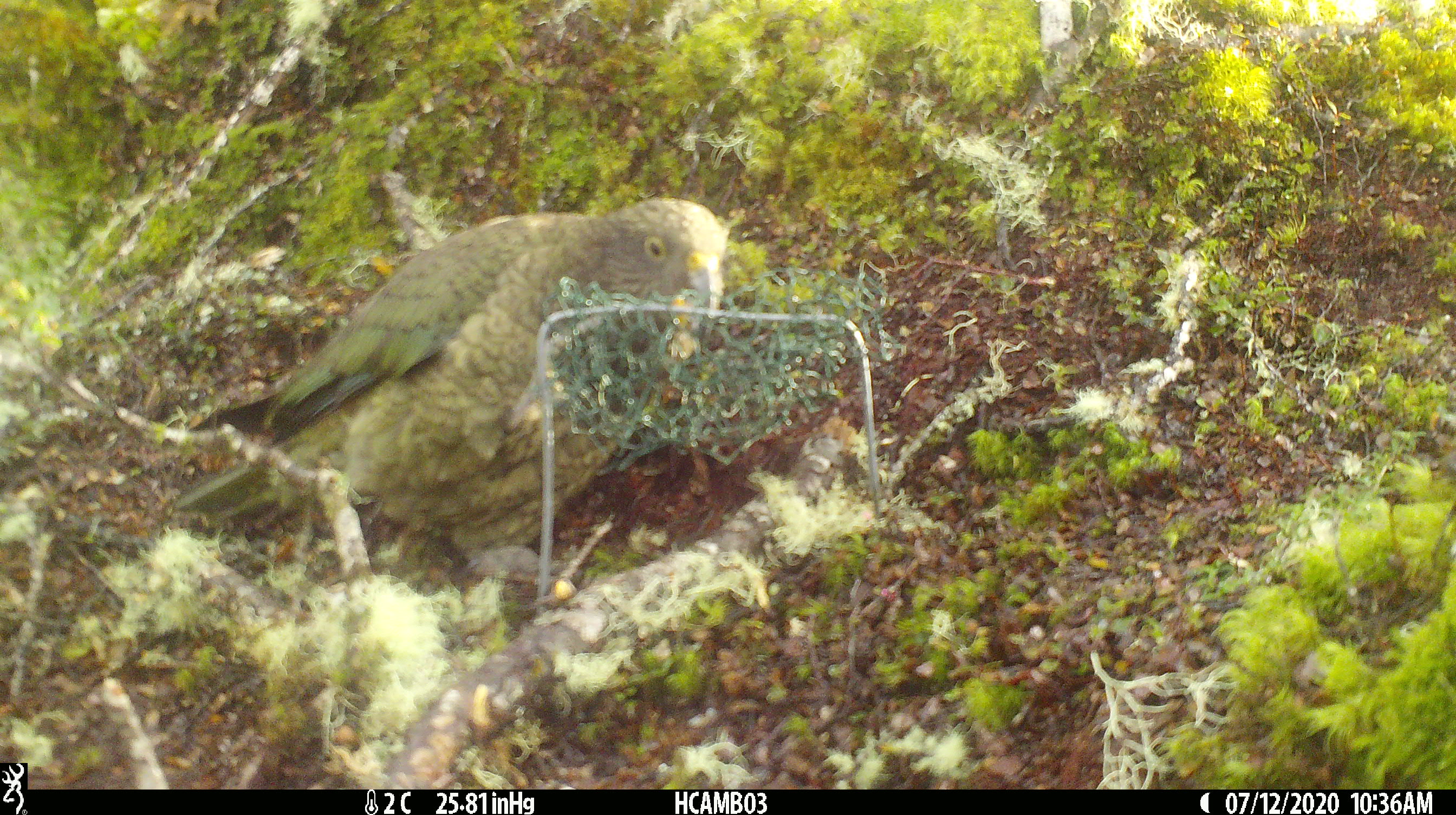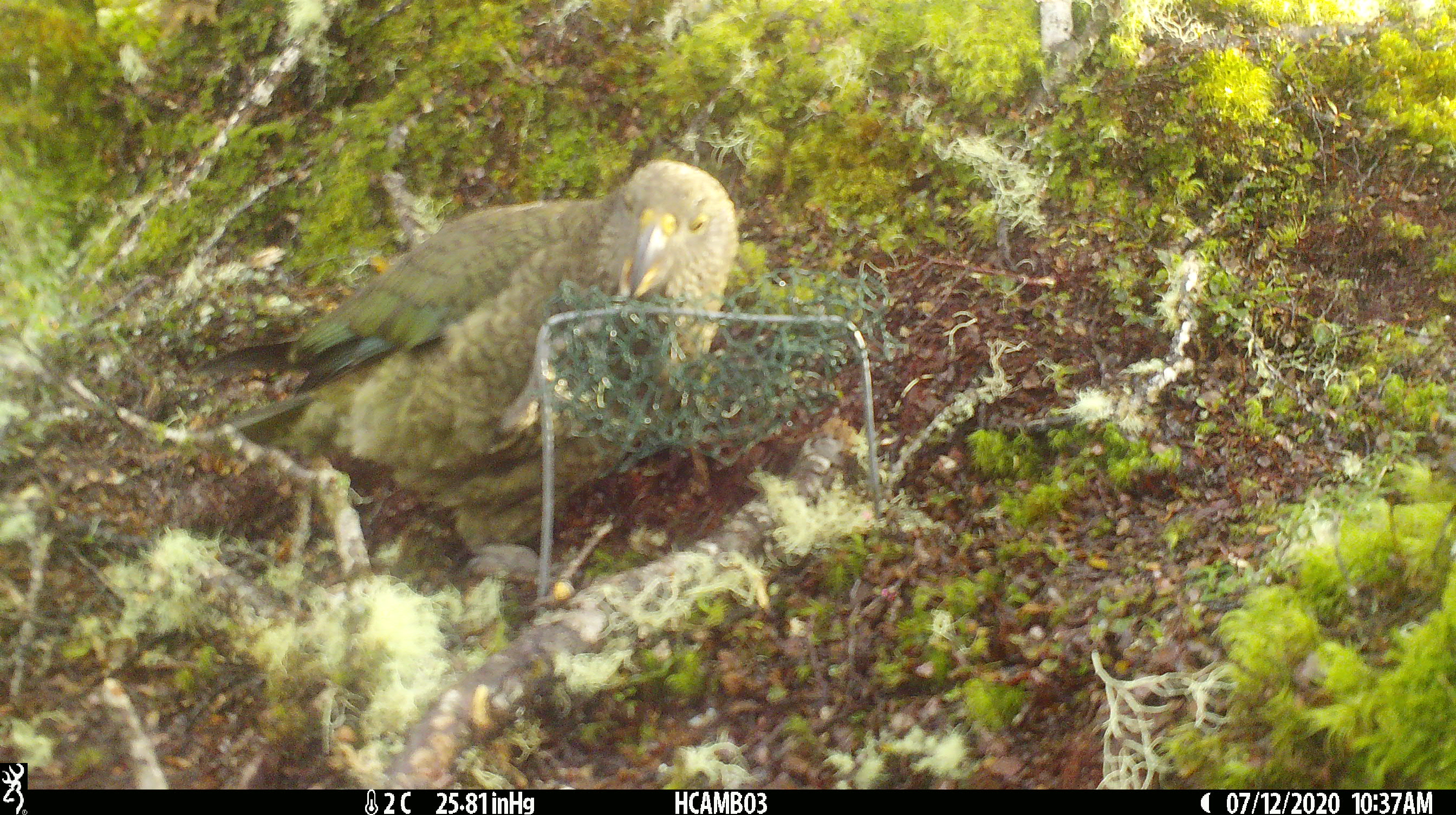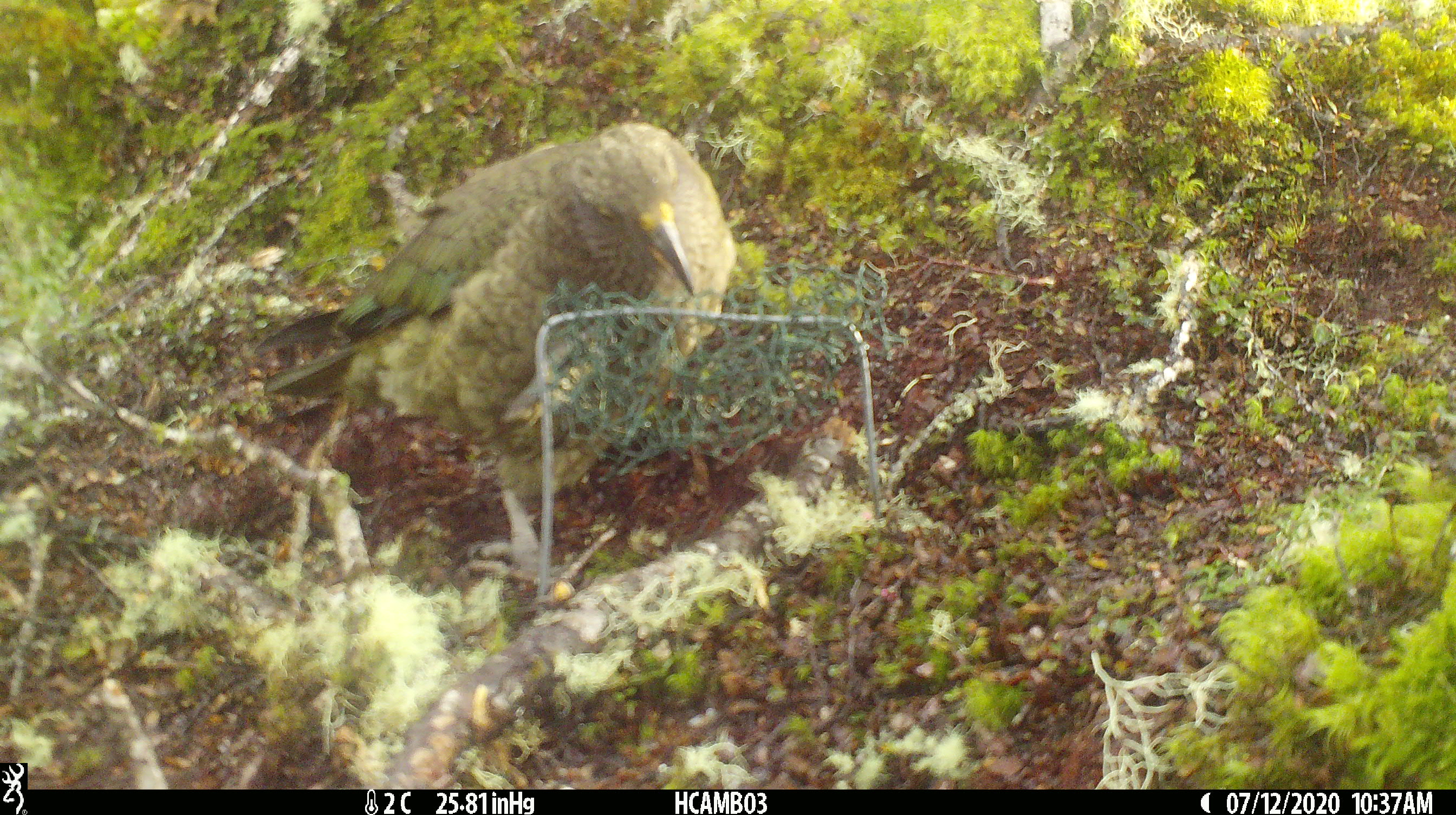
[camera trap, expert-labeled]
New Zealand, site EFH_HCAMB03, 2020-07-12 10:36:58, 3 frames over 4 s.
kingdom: Animalia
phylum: Chordata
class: Aves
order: Psittaciformes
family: Strigopidae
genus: Nestor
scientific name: Nestor notabilis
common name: kea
Kea (Nestor notabilis).